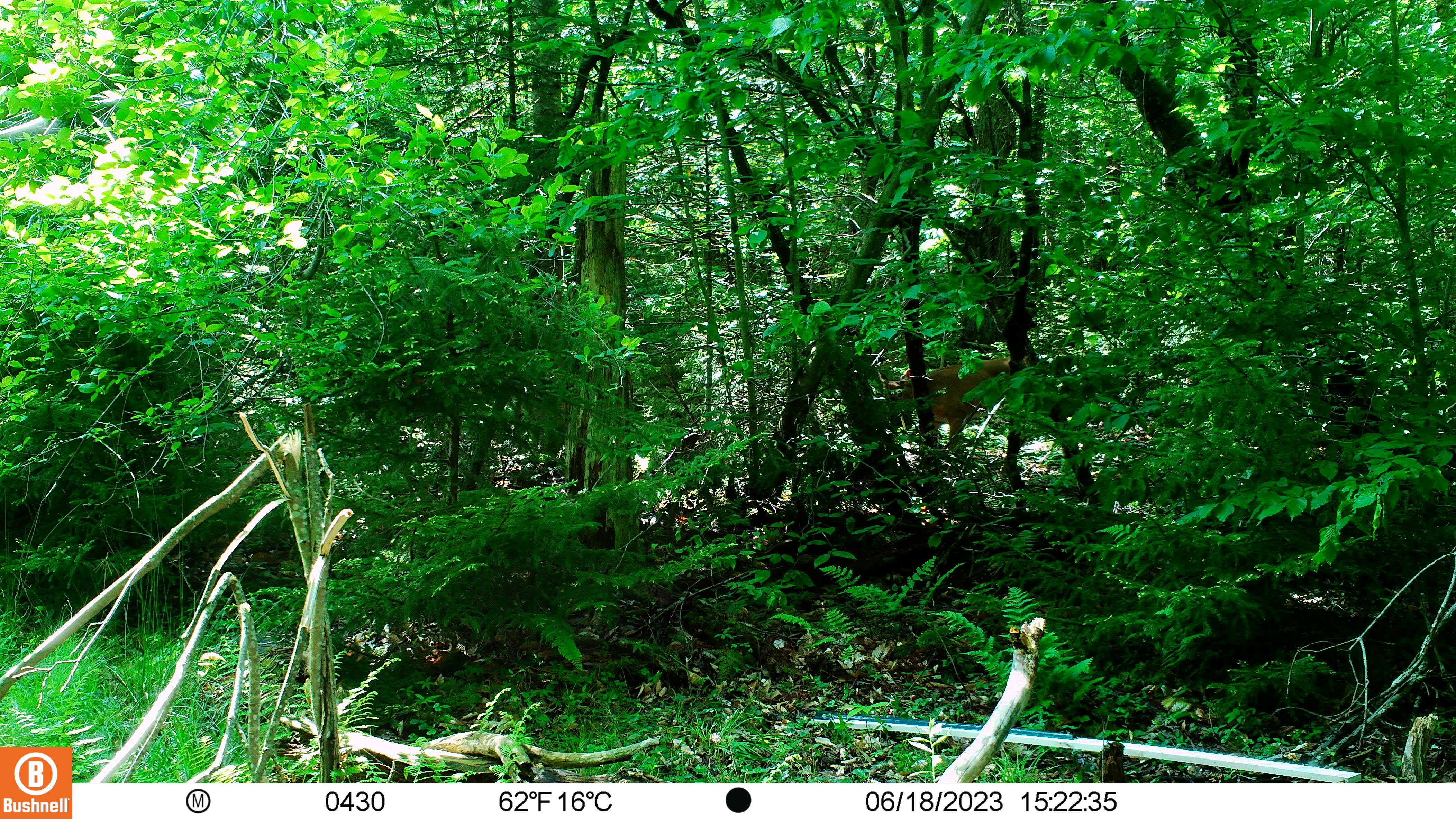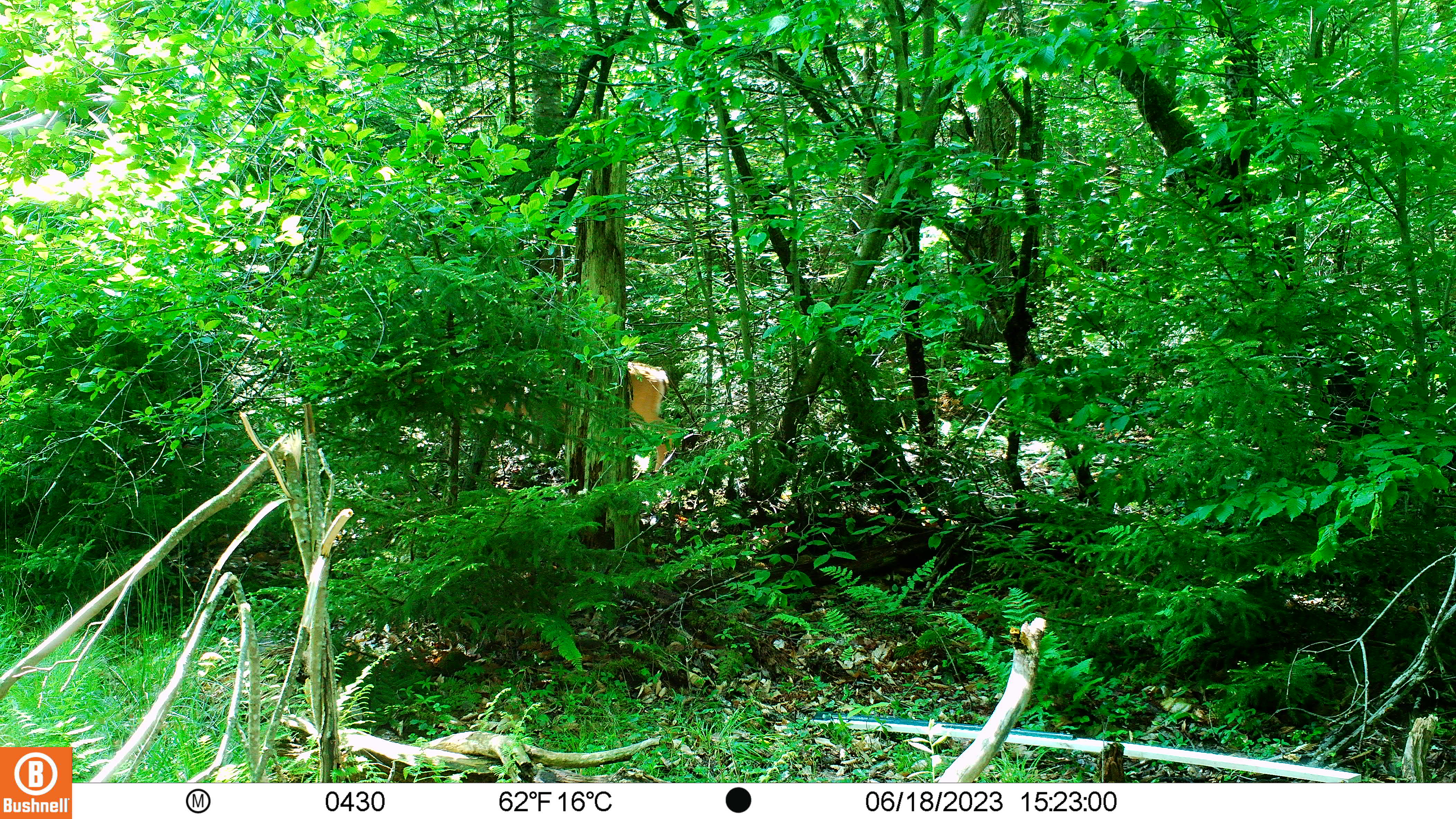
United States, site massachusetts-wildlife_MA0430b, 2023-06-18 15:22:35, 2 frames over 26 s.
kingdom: Animalia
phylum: Chordata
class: Mammalia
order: Artiodactyla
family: Cervidae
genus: Odocoileus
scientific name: Odocoileus virginianus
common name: white-tailed deer